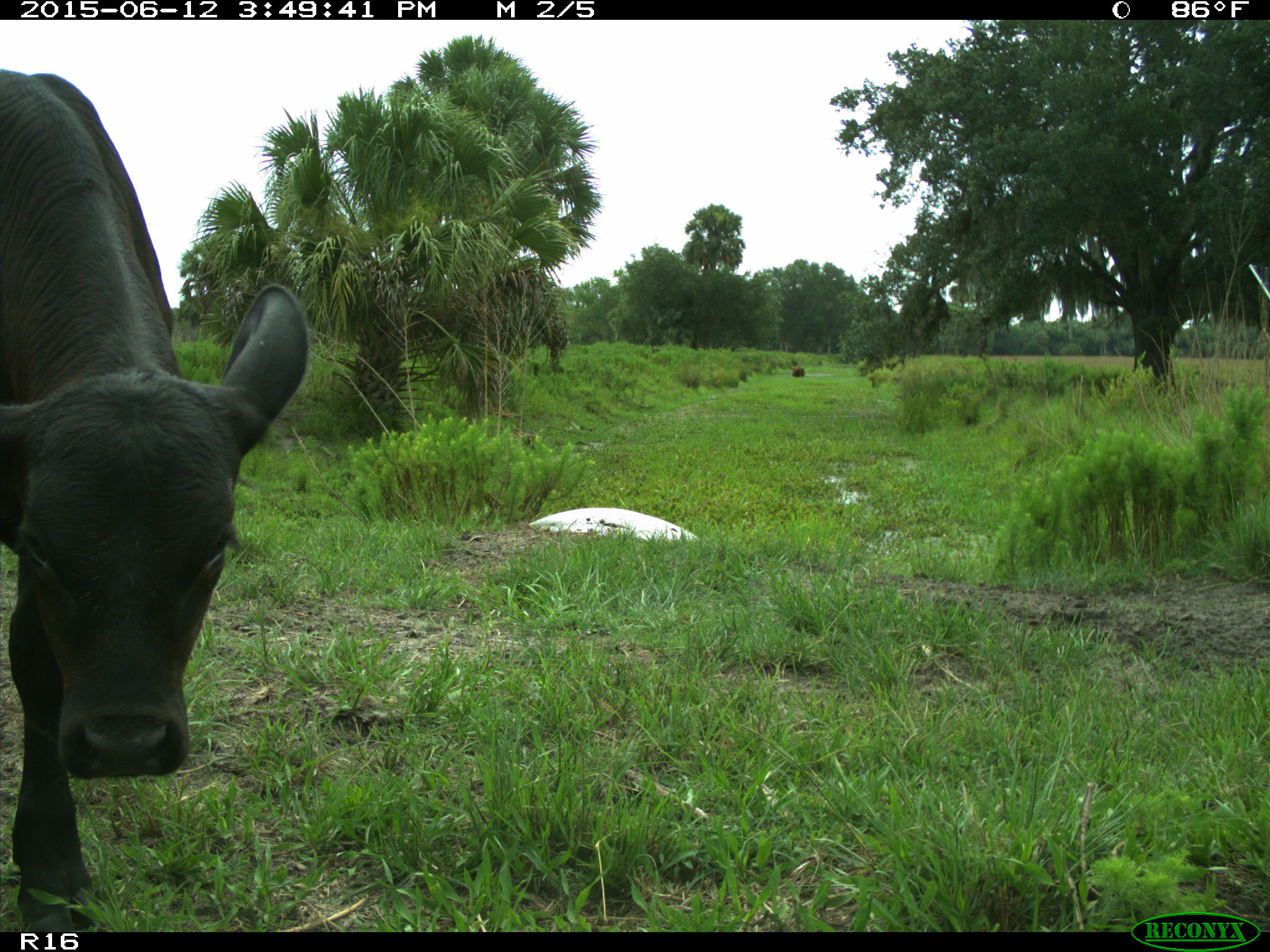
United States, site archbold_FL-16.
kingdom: Animalia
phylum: Chordata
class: Mammalia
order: Artiodactyla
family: Bovidae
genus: Bos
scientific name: Bos taurus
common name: domestic cow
Bos taurus (domestic cow).